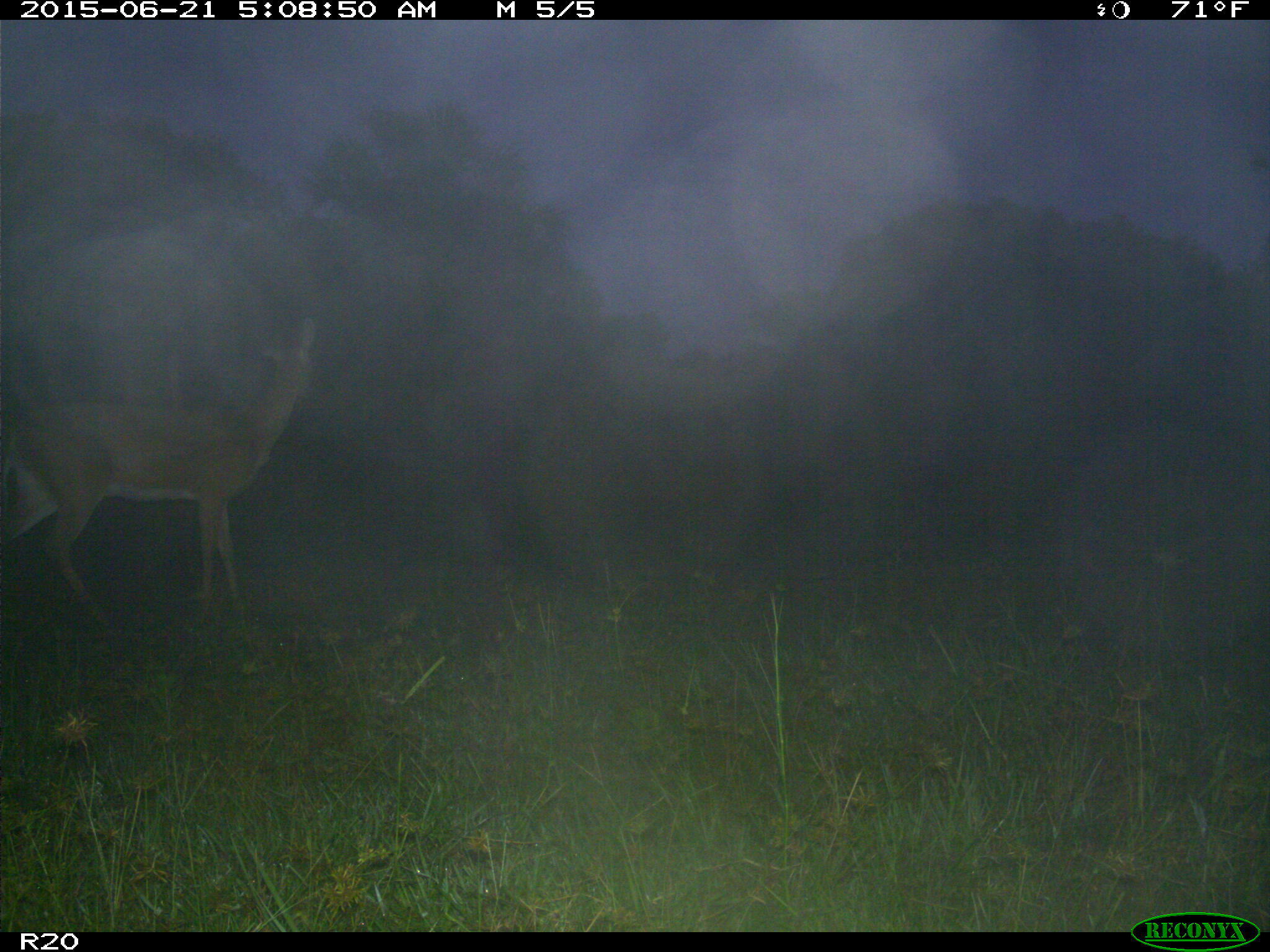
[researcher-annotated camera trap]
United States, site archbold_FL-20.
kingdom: Animalia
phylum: Chordata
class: Mammalia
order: Artiodactyla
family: Cervidae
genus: Odocoileus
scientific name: Odocoileus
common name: deer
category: unidentified deer